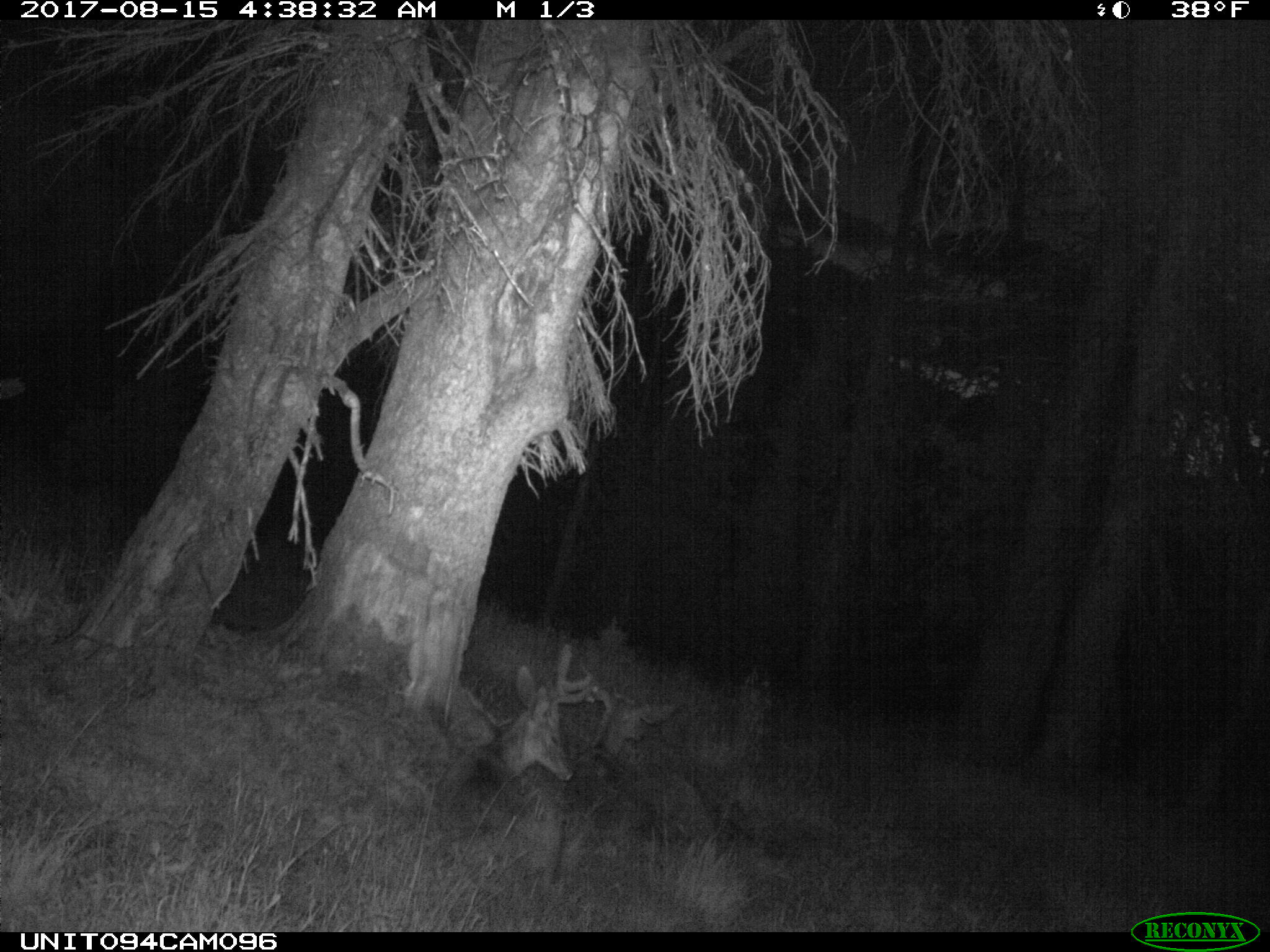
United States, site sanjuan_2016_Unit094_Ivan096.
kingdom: Animalia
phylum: Chordata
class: Mammalia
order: Artiodactyla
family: Cervidae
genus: Odocoileus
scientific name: Odocoileus hemionus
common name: mule deer